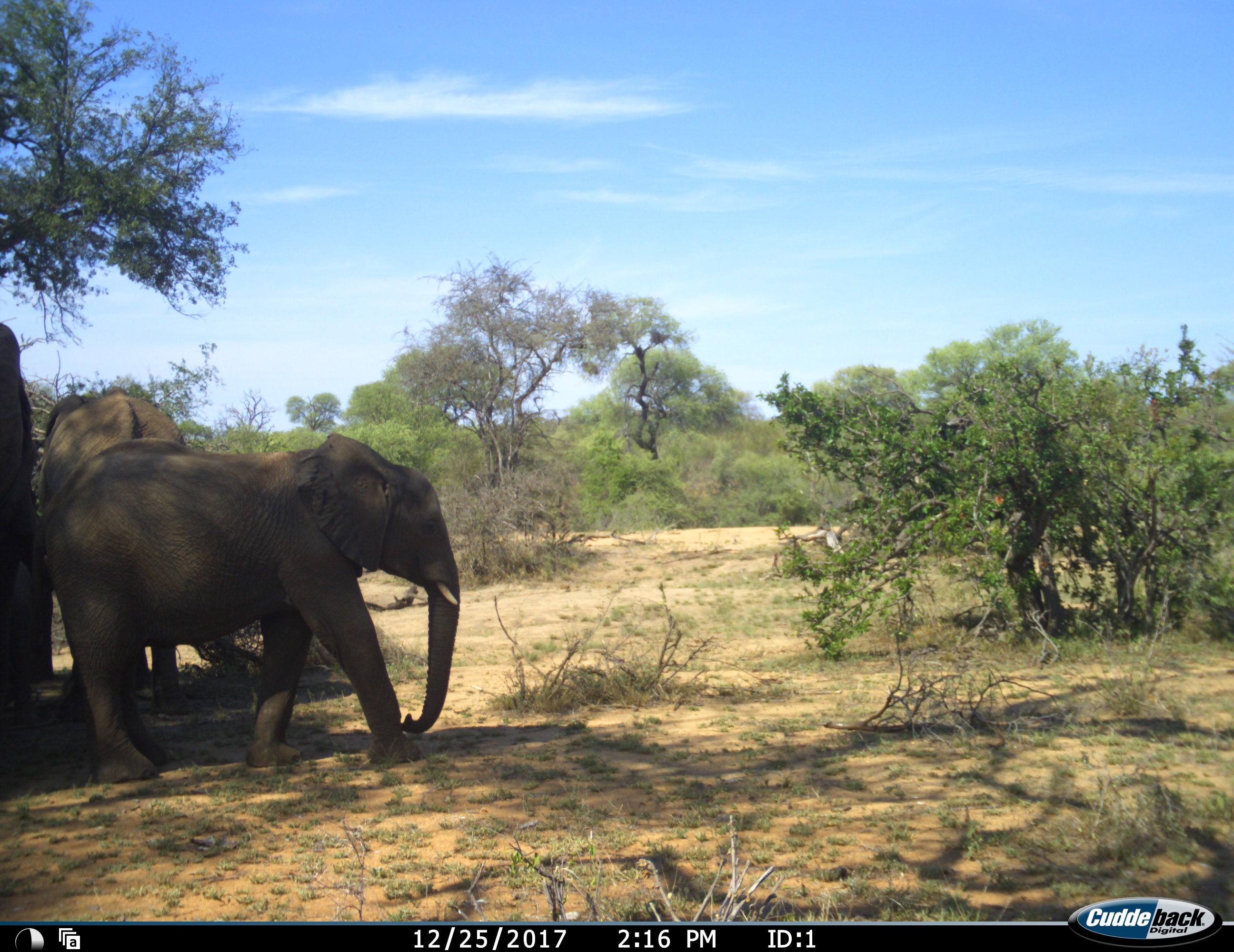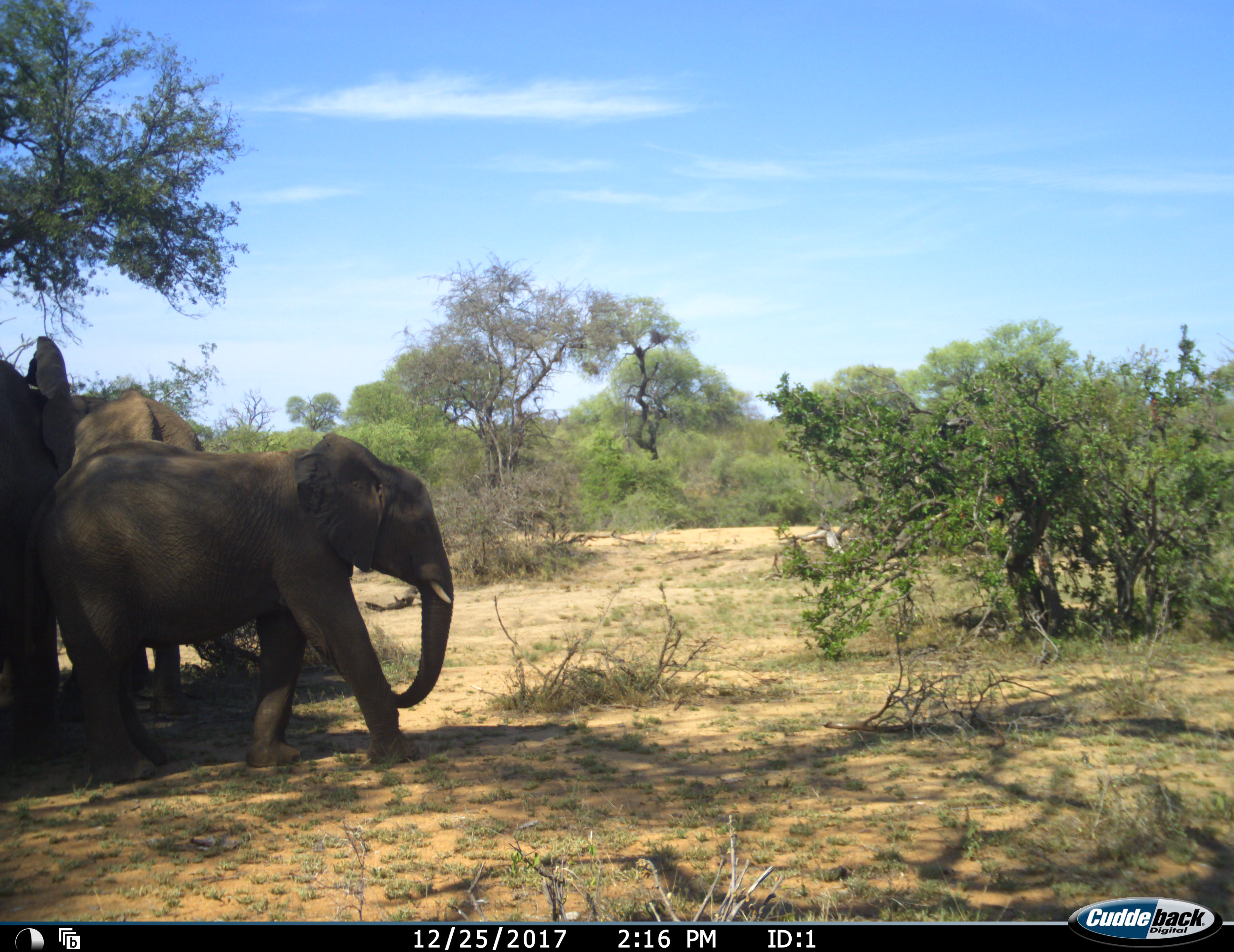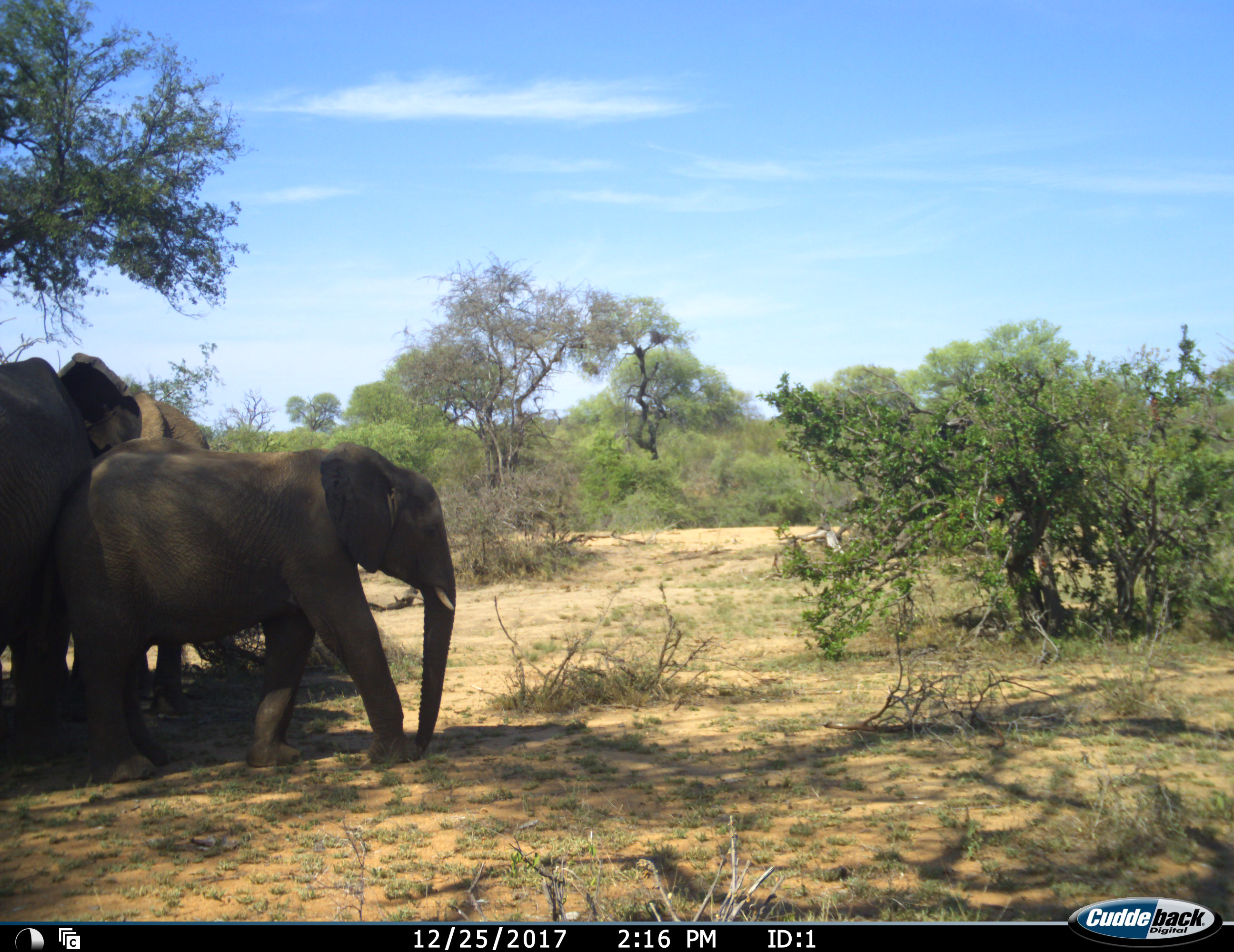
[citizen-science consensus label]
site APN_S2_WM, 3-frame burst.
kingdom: Animalia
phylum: Chordata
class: Mammalia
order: Proboscidea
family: Elephantidae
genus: Loxodonta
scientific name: Loxodonta africana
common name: african bush elephant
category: elephant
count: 3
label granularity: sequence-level